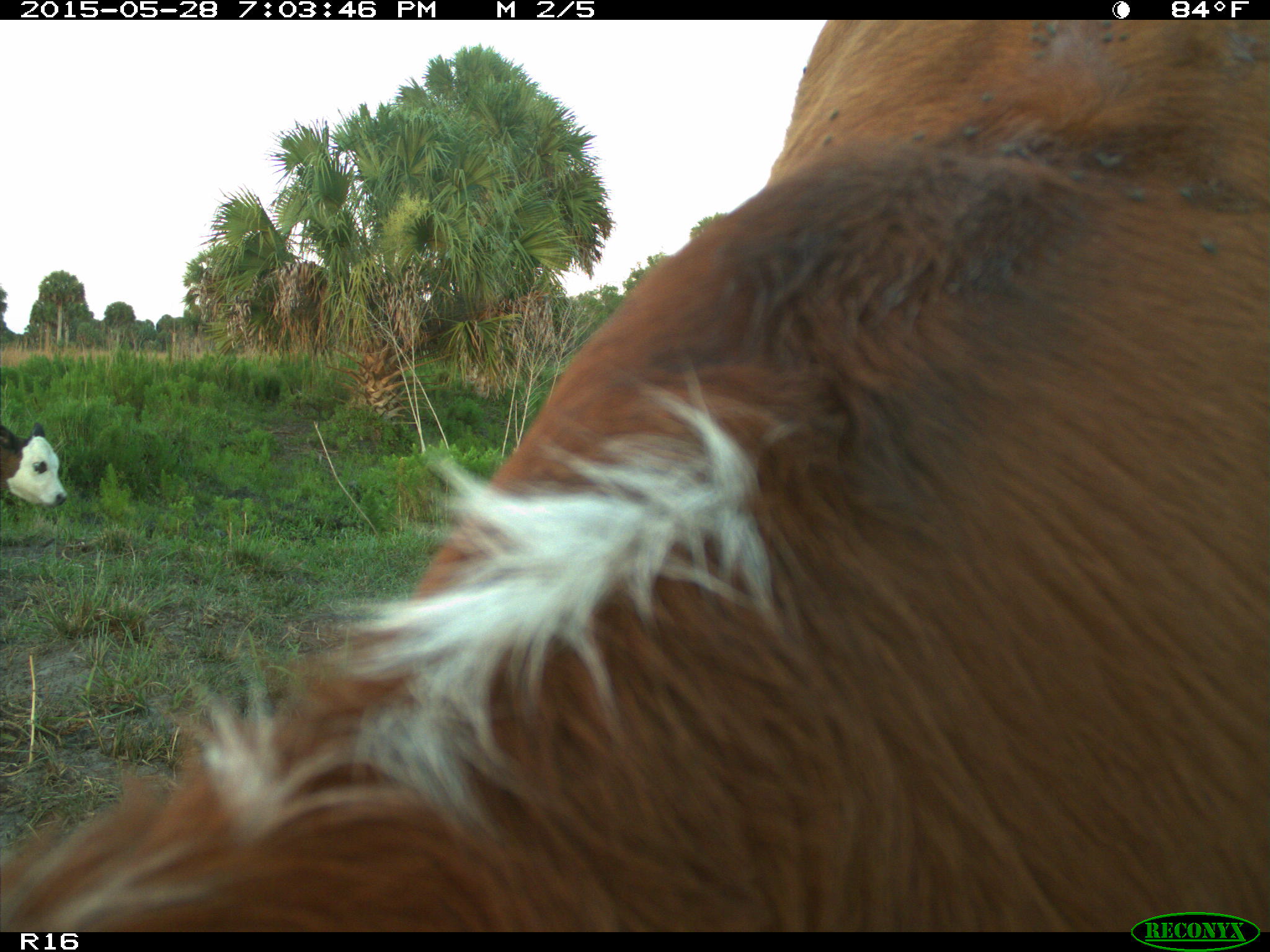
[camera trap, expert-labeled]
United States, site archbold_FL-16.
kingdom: Animalia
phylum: Chordata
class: Mammalia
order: Artiodactyla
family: Bovidae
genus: Bos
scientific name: Bos taurus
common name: domestic cow